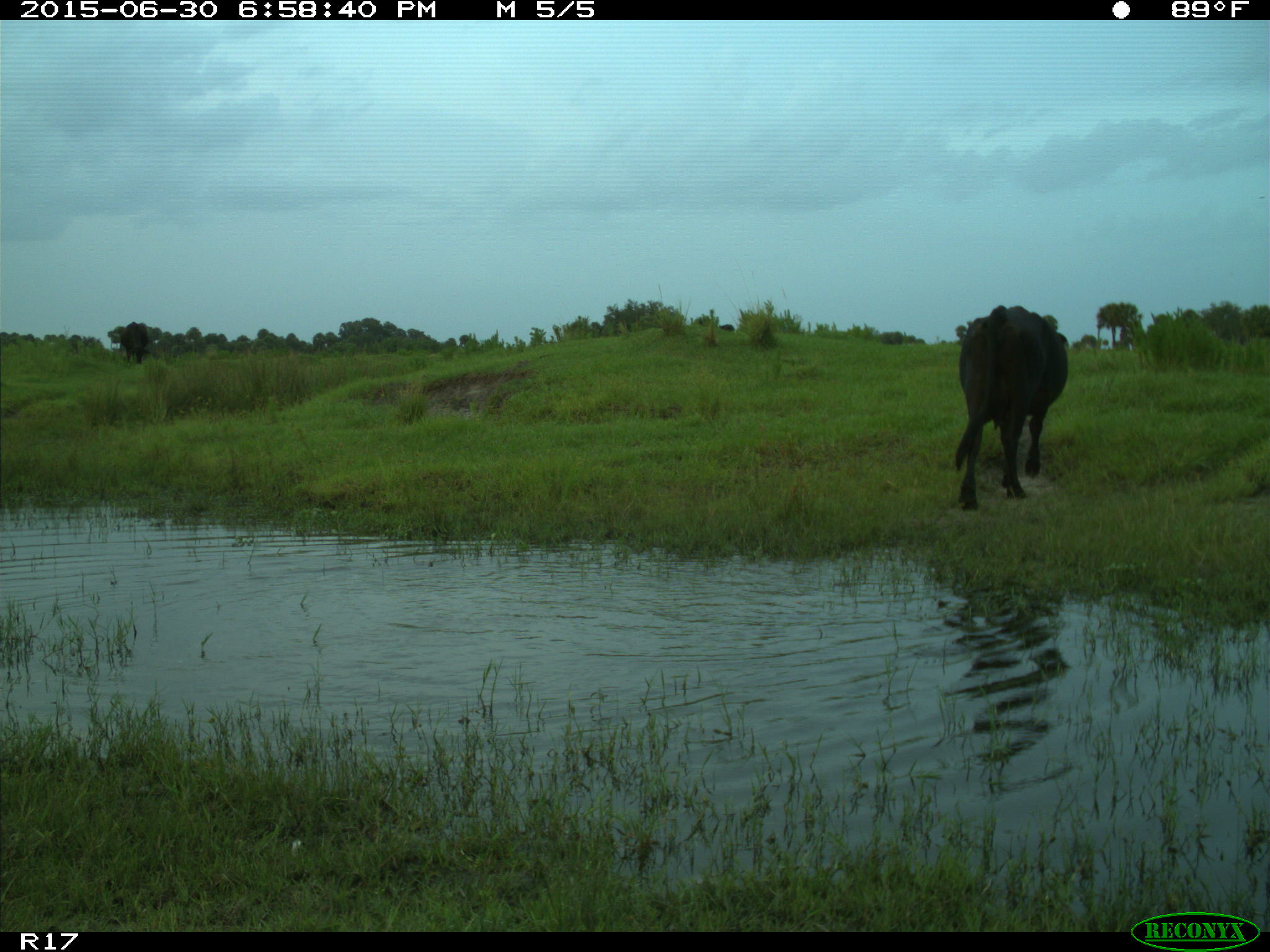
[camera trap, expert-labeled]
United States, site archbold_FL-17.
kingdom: Animalia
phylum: Chordata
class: Mammalia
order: Artiodactyla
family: Bovidae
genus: Bos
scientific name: Bos taurus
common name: domestic cow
Bos taurus (domestic cow).